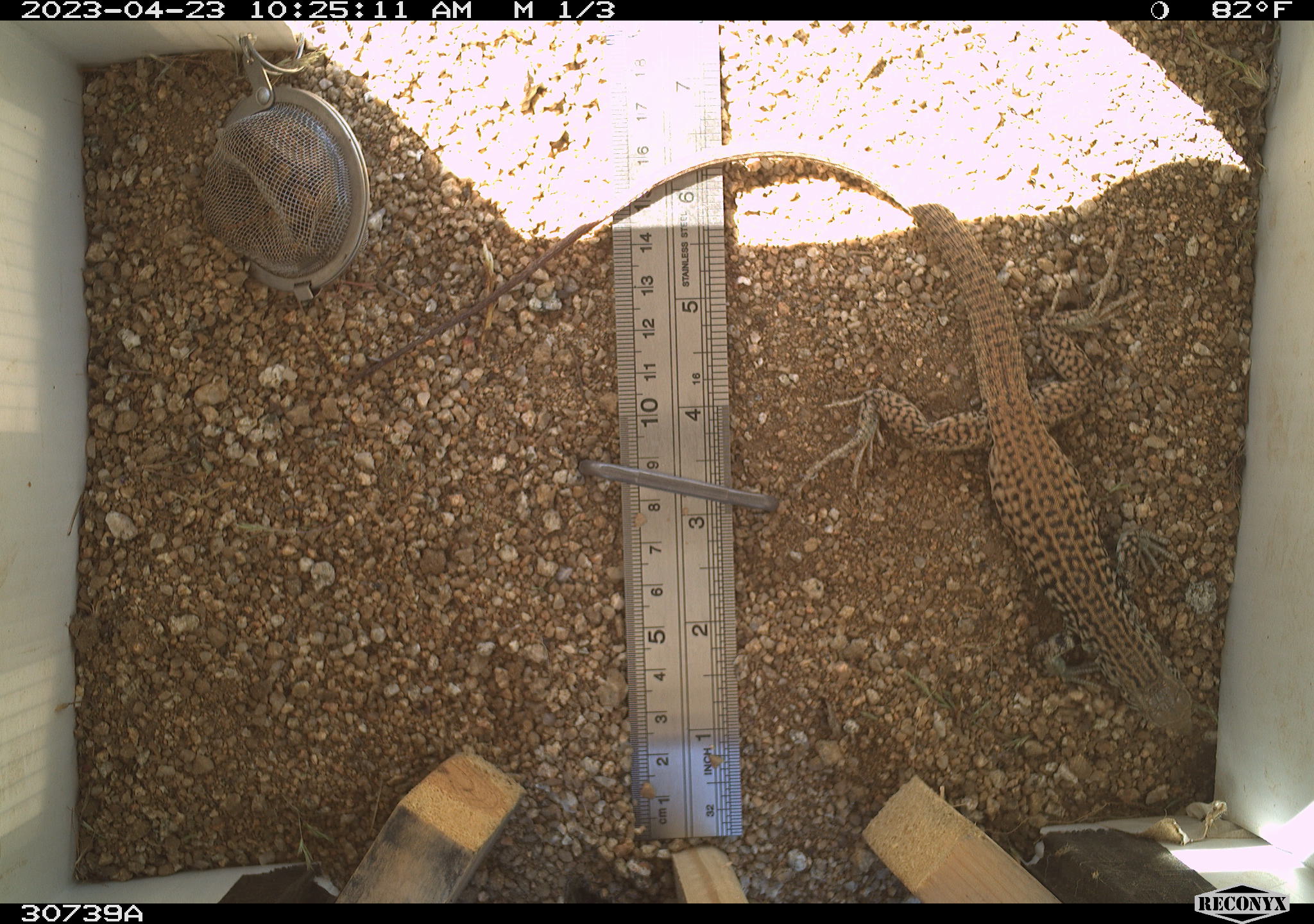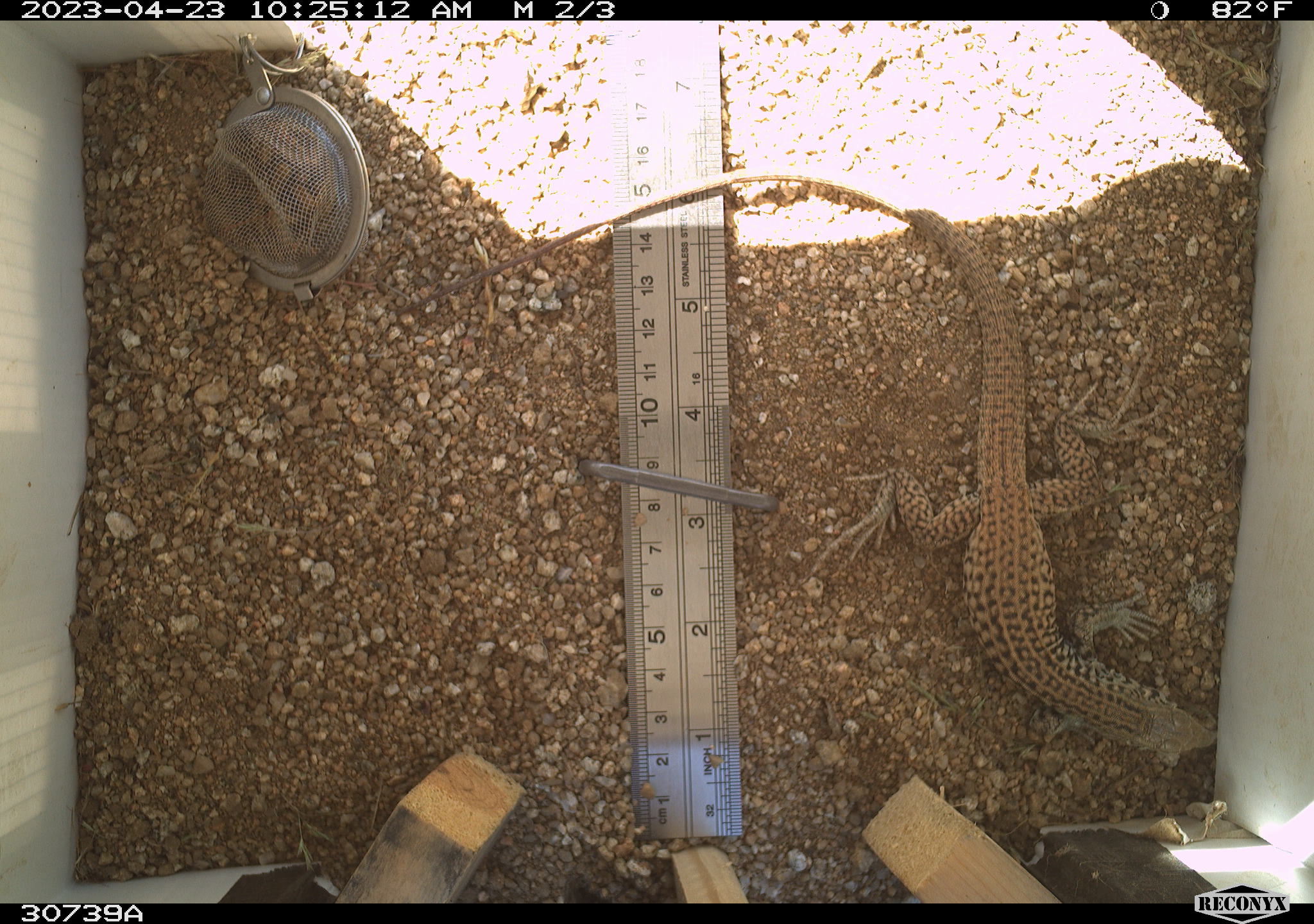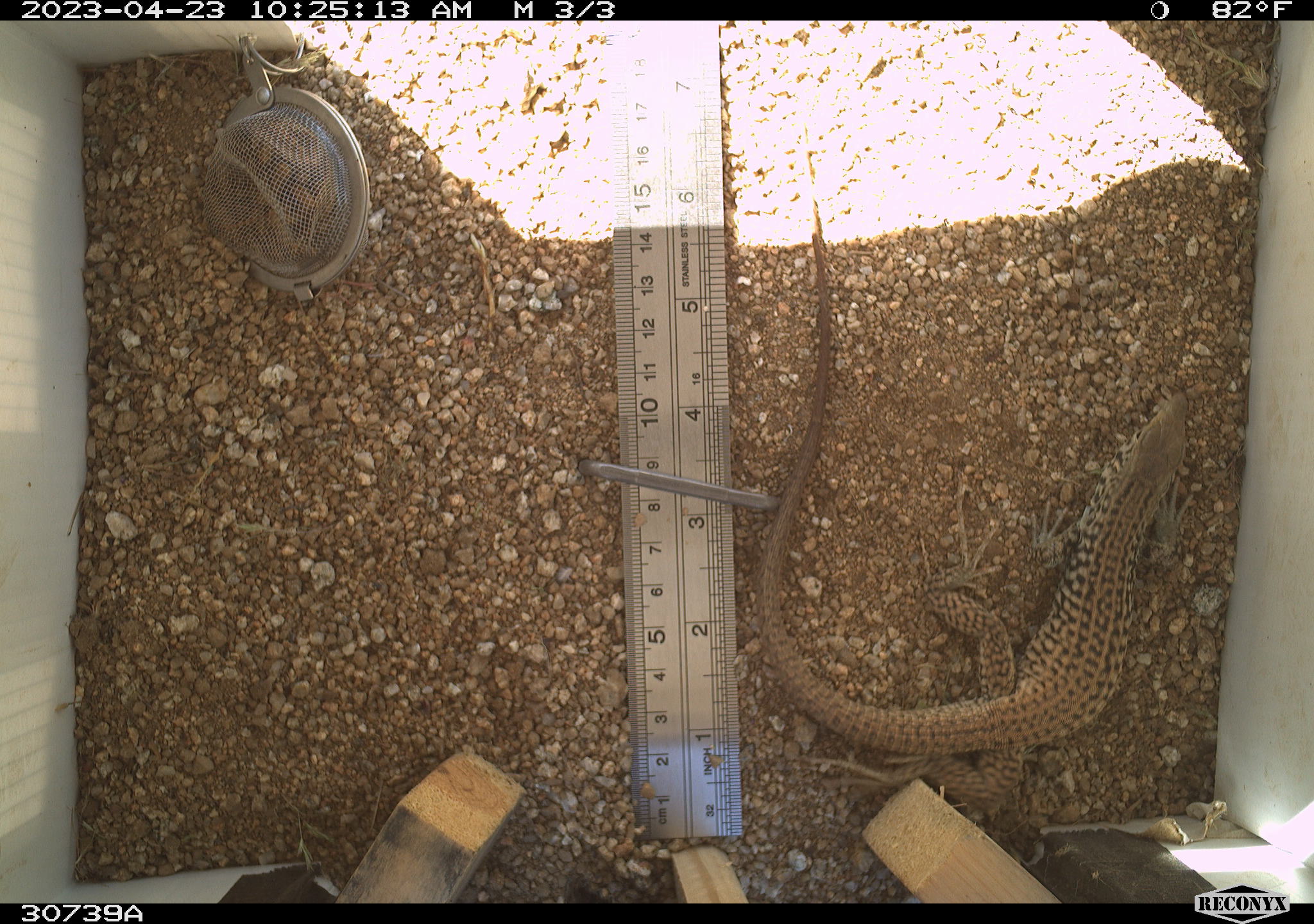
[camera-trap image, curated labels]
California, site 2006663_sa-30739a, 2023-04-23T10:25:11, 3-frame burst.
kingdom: Animalia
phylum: Chordata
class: Reptilia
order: Squamata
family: Teiidae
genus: Aspidoscelis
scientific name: Aspidoscelis tigris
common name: western whiptail